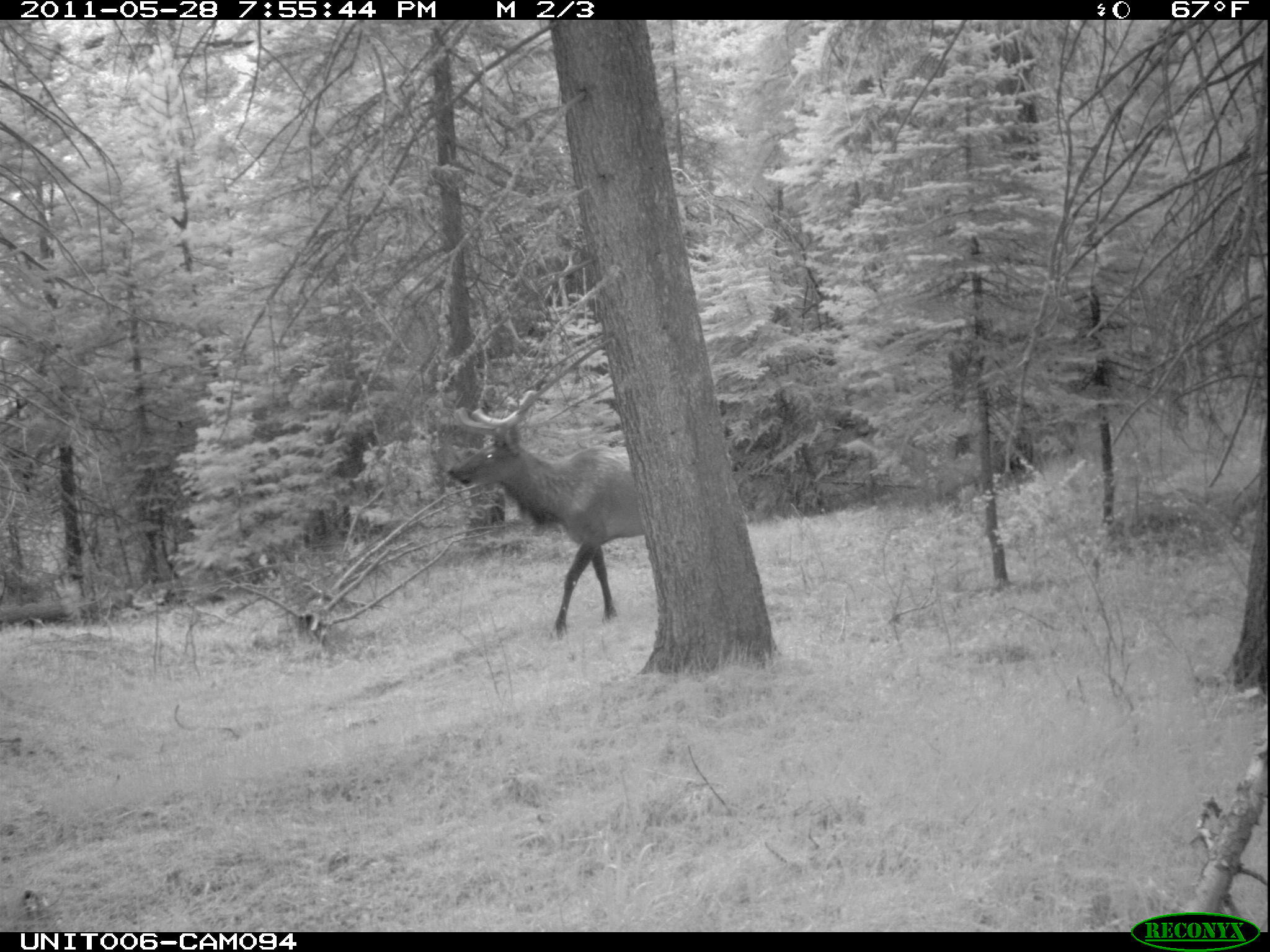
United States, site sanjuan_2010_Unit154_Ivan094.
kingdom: Animalia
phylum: Chordata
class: Mammalia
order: Artiodactyla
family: Cervidae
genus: Cervus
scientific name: Cervus elaphus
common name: red deer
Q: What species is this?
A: Cervus elaphus (red deer).